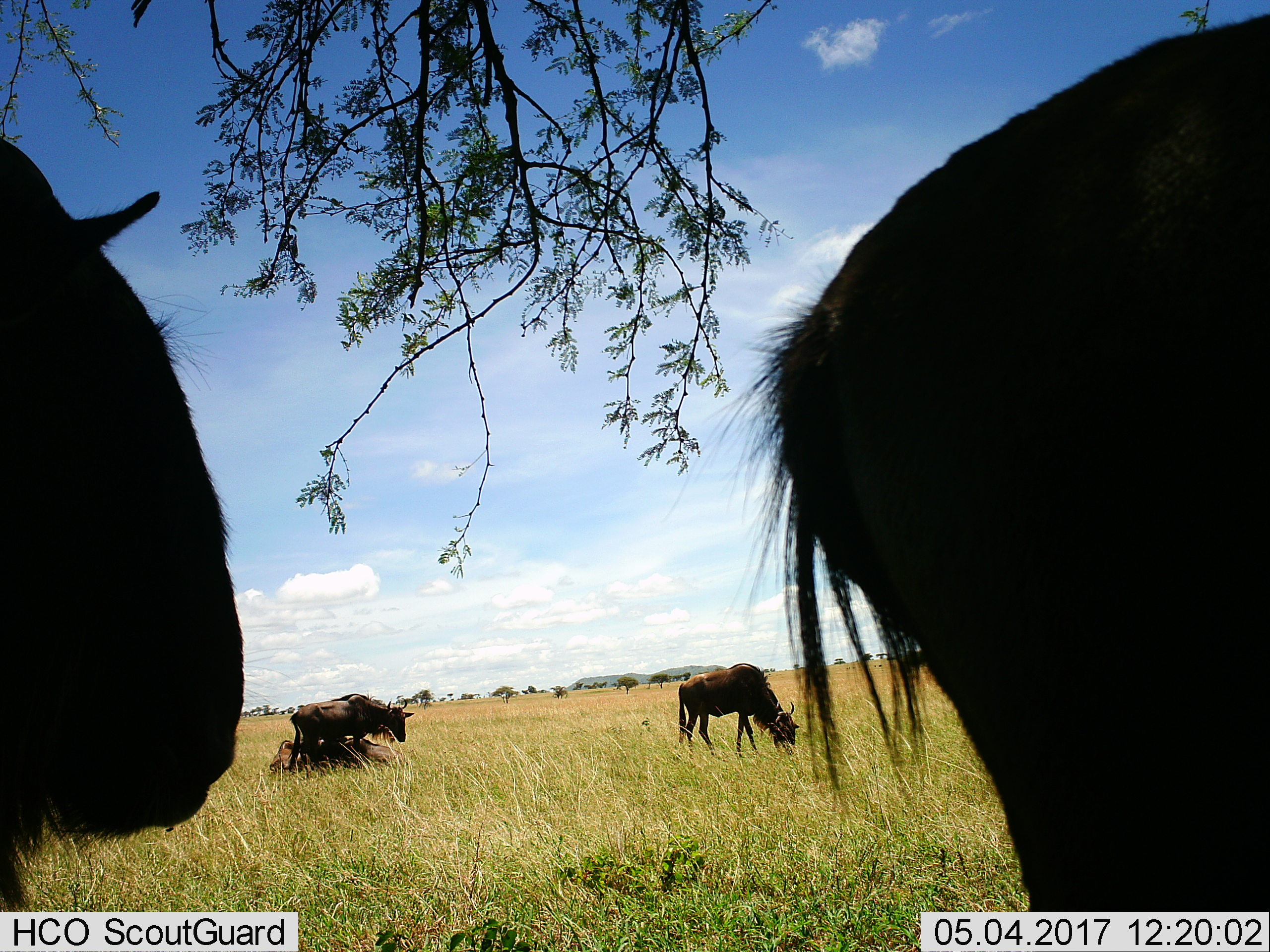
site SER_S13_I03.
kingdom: Animalia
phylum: Chordata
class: Mammalia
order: Artiodactyla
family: Bovidae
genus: Connochaetes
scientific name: Connochaetes taurinus taurinus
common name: blue wildebeest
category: wildebeestblue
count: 5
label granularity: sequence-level